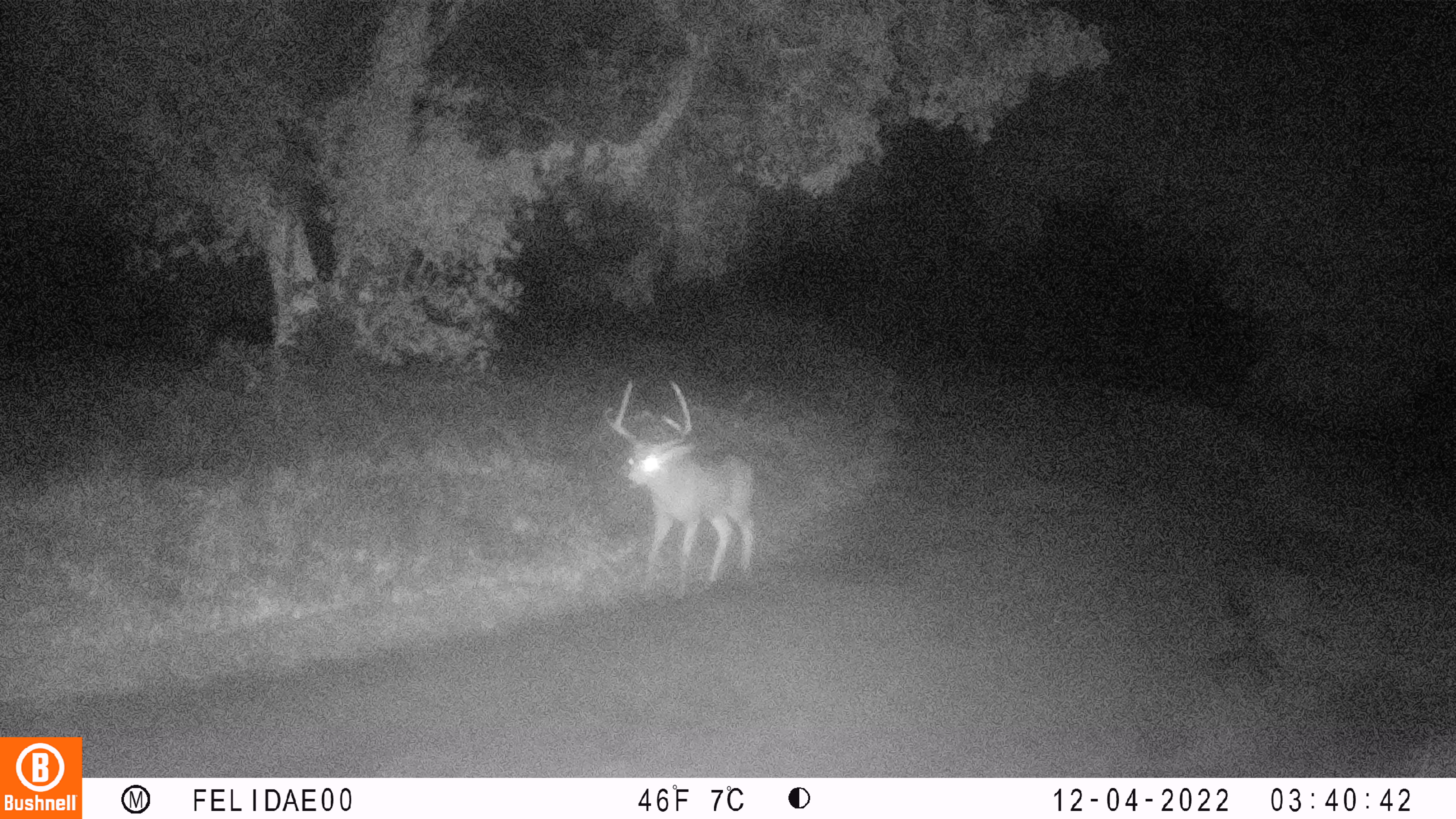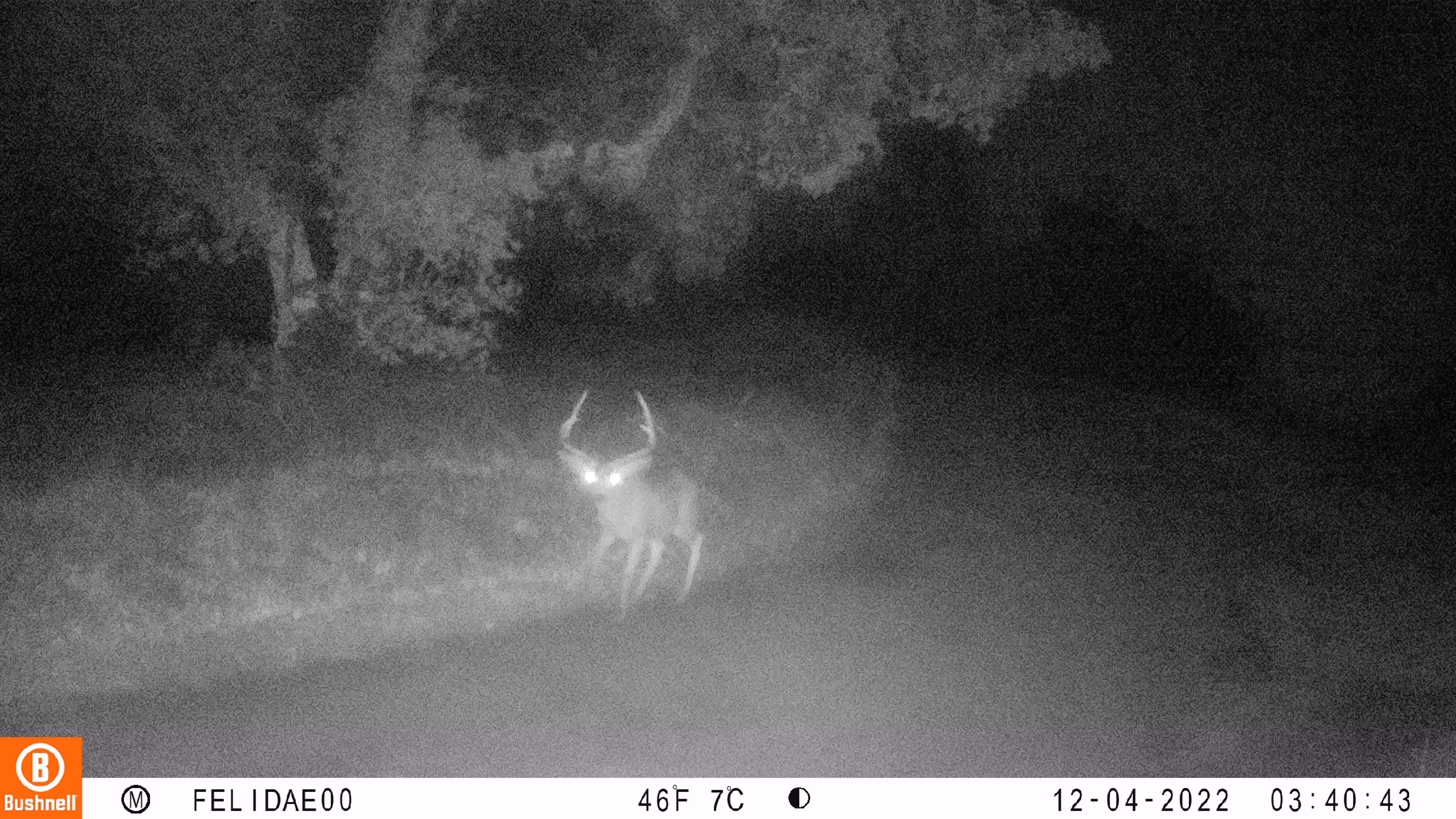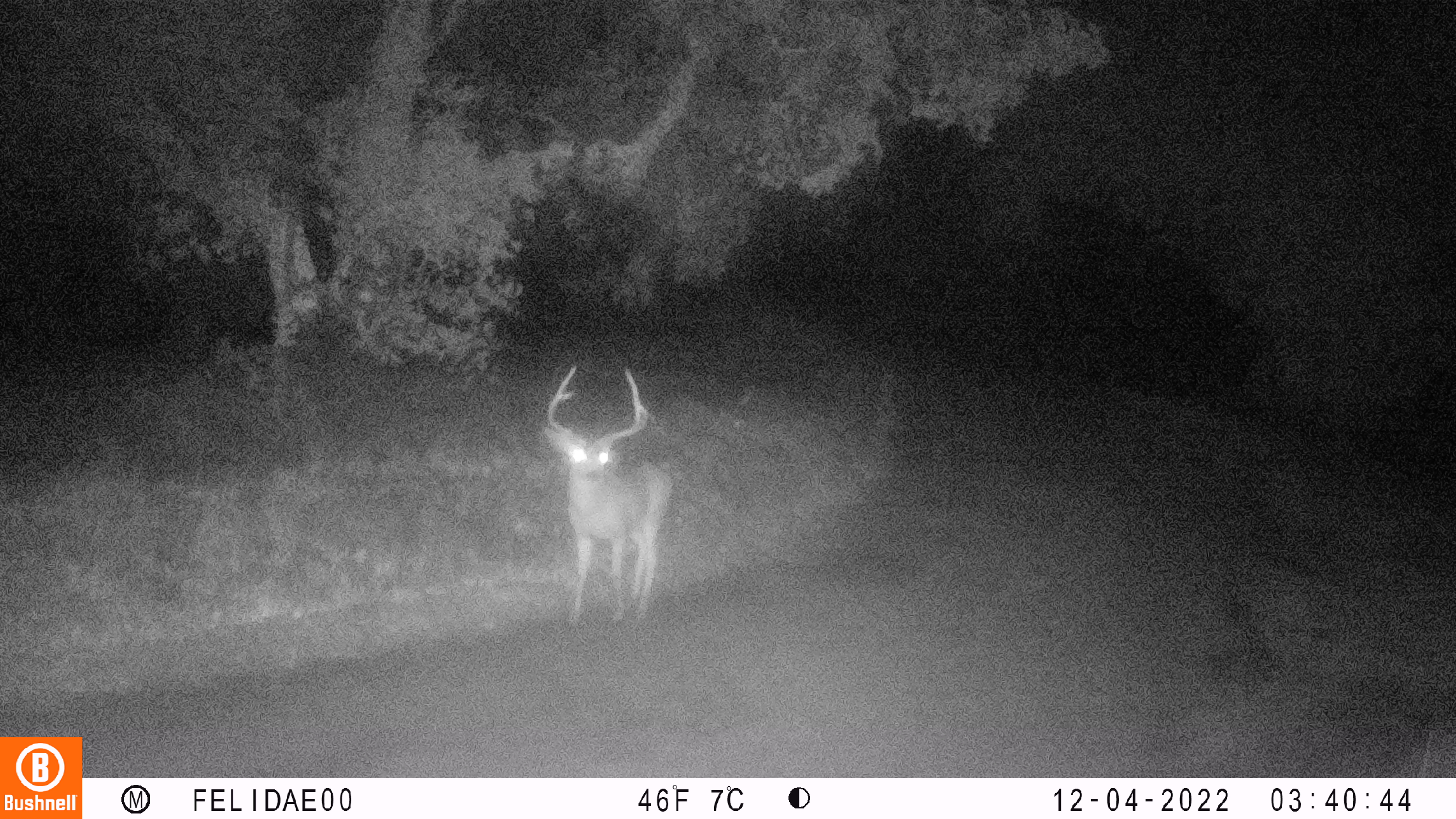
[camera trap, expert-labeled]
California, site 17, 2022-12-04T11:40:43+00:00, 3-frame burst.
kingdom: Animalia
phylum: Chordata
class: Mammalia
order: Artiodactyla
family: Cervidae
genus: Odocoileus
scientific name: Odocoileus hemionus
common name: mule deer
Mule deer (Odocoileus hemionus).